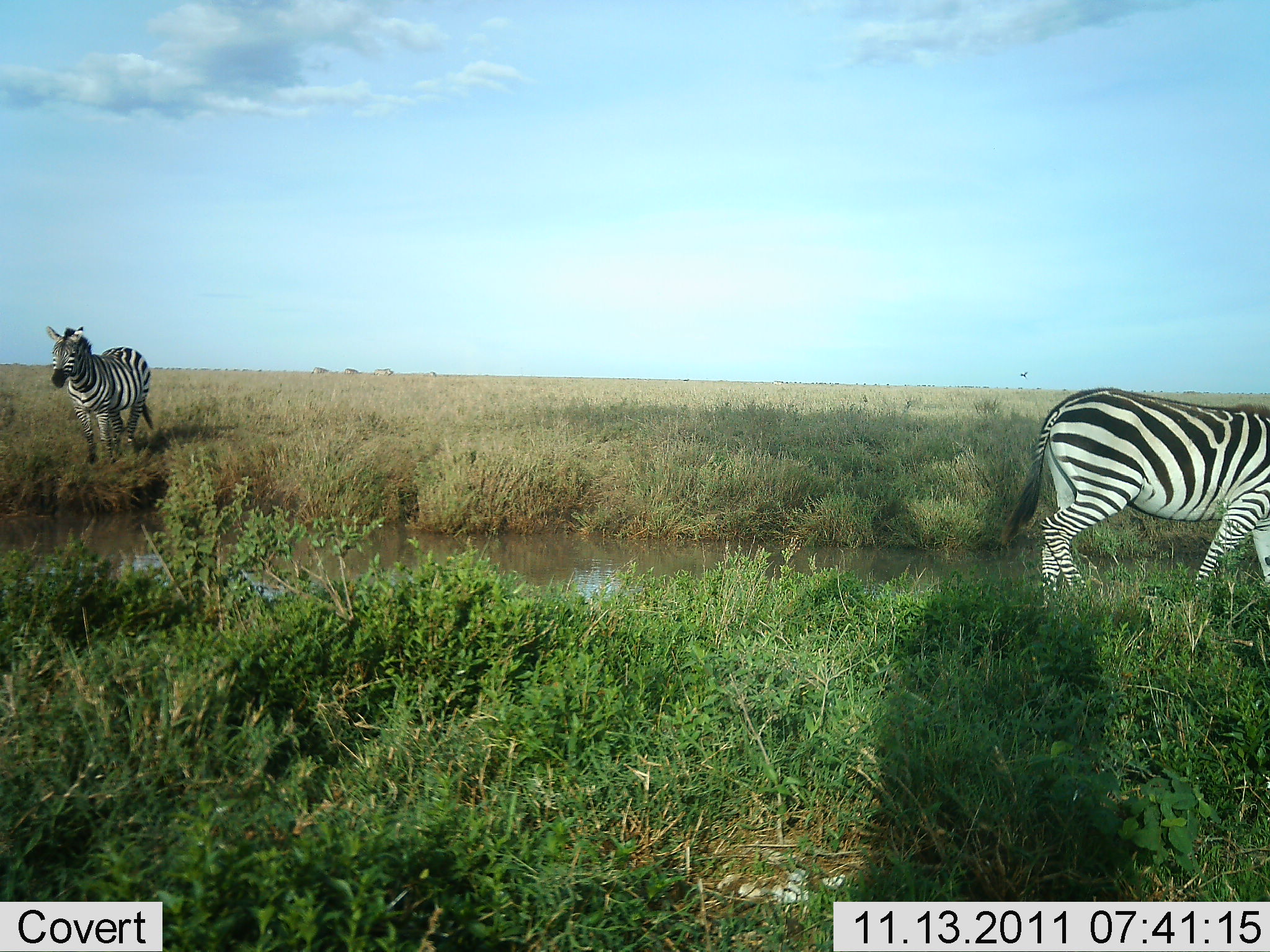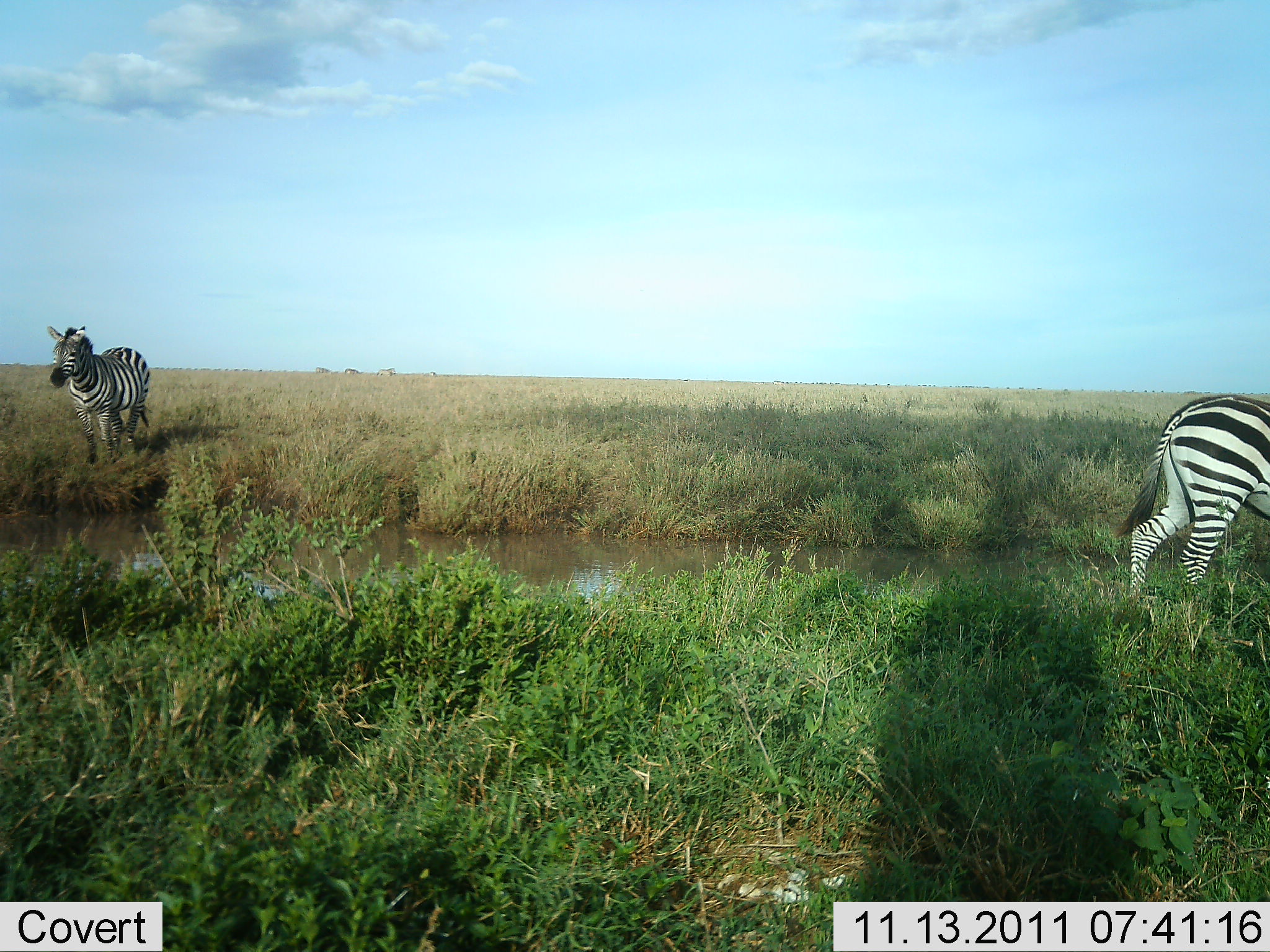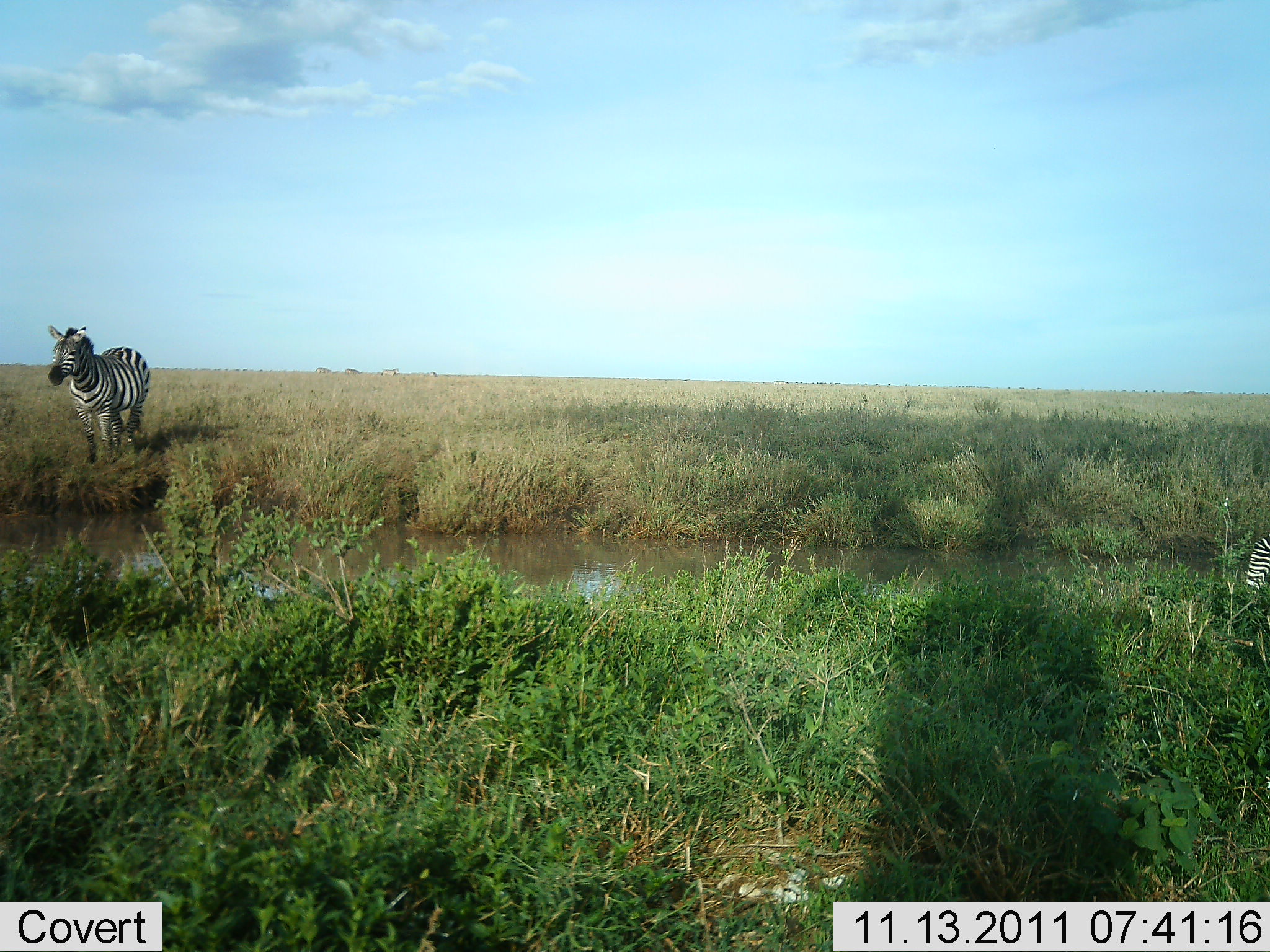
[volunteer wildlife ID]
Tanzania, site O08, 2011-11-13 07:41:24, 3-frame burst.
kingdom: Animalia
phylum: Chordata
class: Mammalia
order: Perissodactyla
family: Equidae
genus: Equus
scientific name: Equus quagga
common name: plains zebra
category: zebra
Zebra (plains zebra) (Equus quagga), count 2. Behavior (volunteer vote fractions): standing 83%, resting 0%, moving 75%, interacting 0%. Young present (vote fraction): 0%. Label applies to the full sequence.